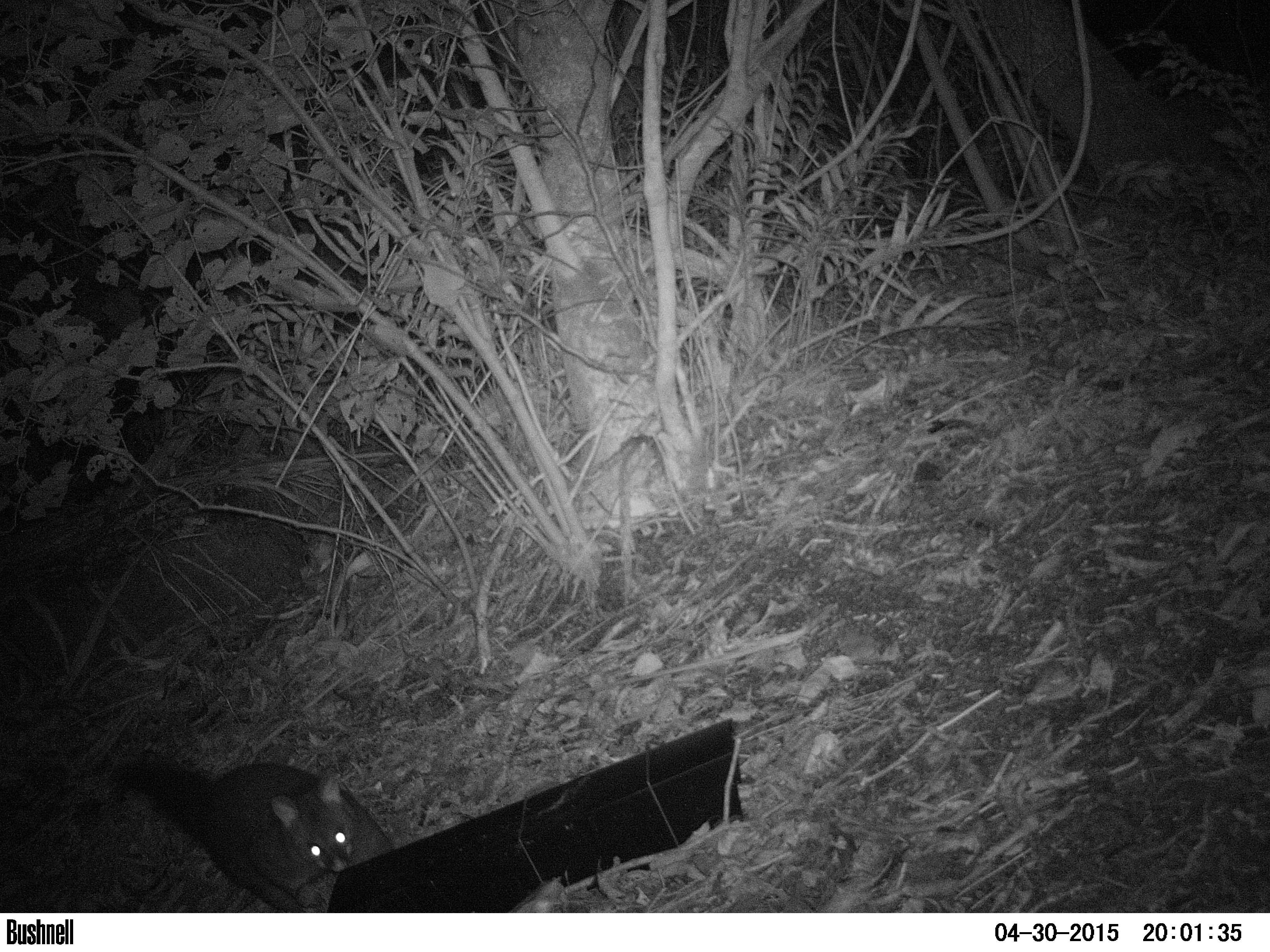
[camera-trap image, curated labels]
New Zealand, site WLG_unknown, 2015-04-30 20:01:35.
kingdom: Animalia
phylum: Chordata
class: Mammalia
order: Diprotodontia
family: Phalangeridae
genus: Trichosurus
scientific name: Trichosurus vulpecula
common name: common brushtail possum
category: possum